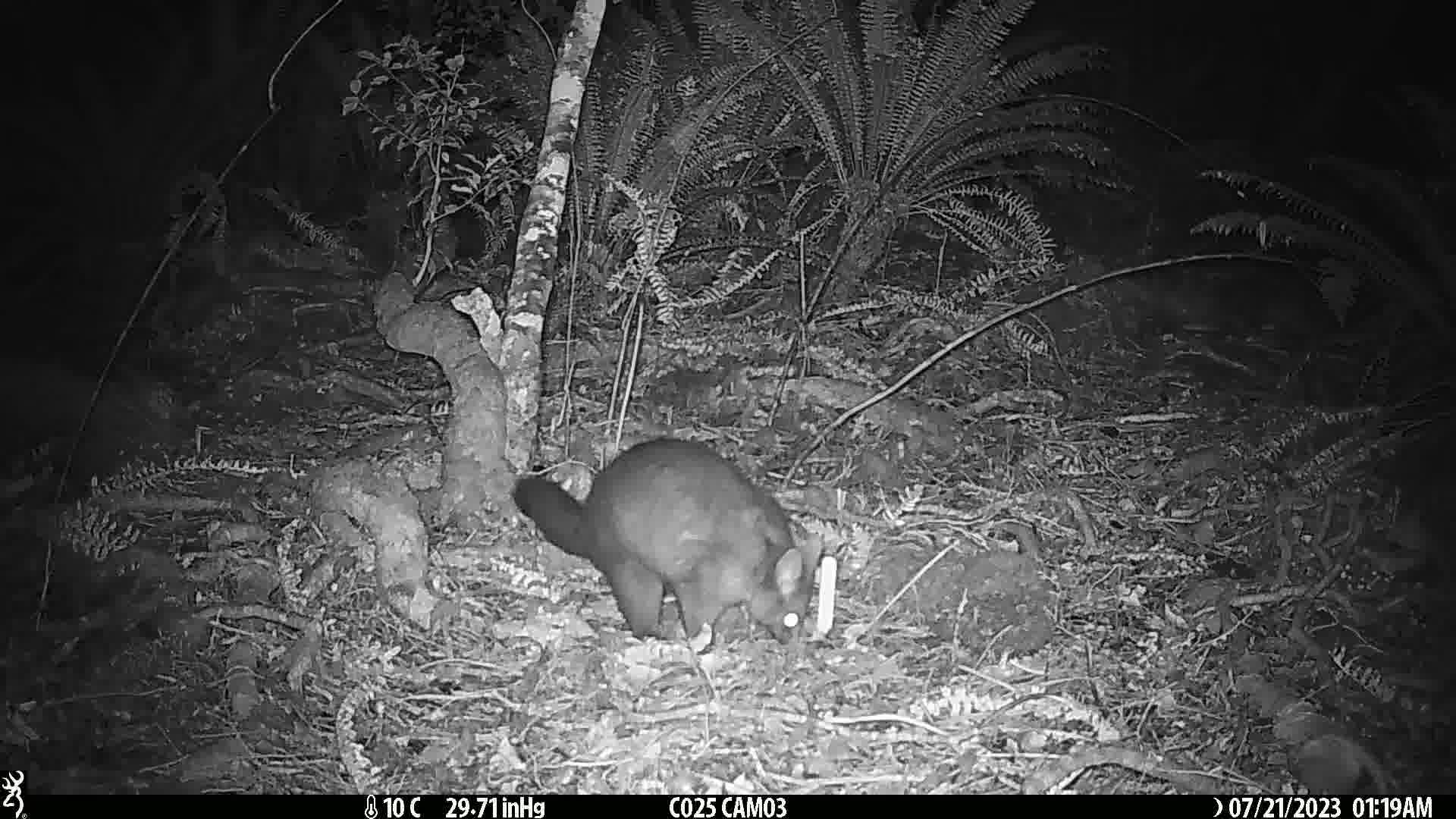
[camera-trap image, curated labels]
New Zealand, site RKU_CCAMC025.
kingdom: Animalia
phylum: Chordata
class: Mammalia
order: Diprotodontia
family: Phalangeridae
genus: Trichosurus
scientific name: Trichosurus vulpecula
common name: common brushtail possum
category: possum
Possum (common brushtail possum) (Trichosurus vulpecula).